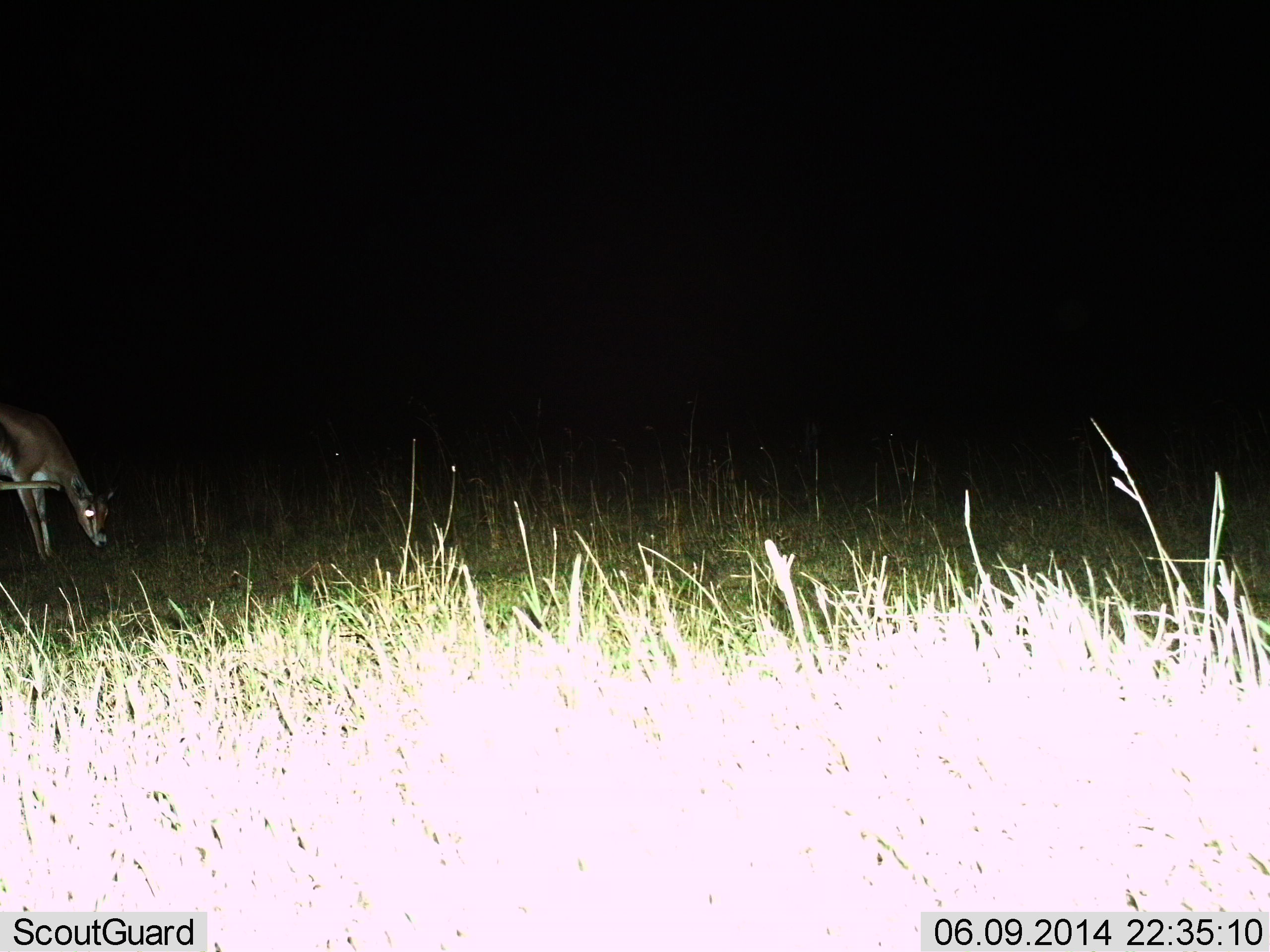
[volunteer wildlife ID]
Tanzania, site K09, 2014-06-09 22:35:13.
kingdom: Animalia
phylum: Chordata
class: Mammalia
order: Artiodactyla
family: Bovidae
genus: Eudorcas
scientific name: Eudorcas thomsonii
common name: thomson's gazelle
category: gazellethomsons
Gazellethomsons (thomson's gazelle) (Eudorcas thomsonii), count 1. Behavior (volunteer vote fractions): standing 40%, resting 0%, moving 0%, interacting 0%. Young present (vote fraction): 0%. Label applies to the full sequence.